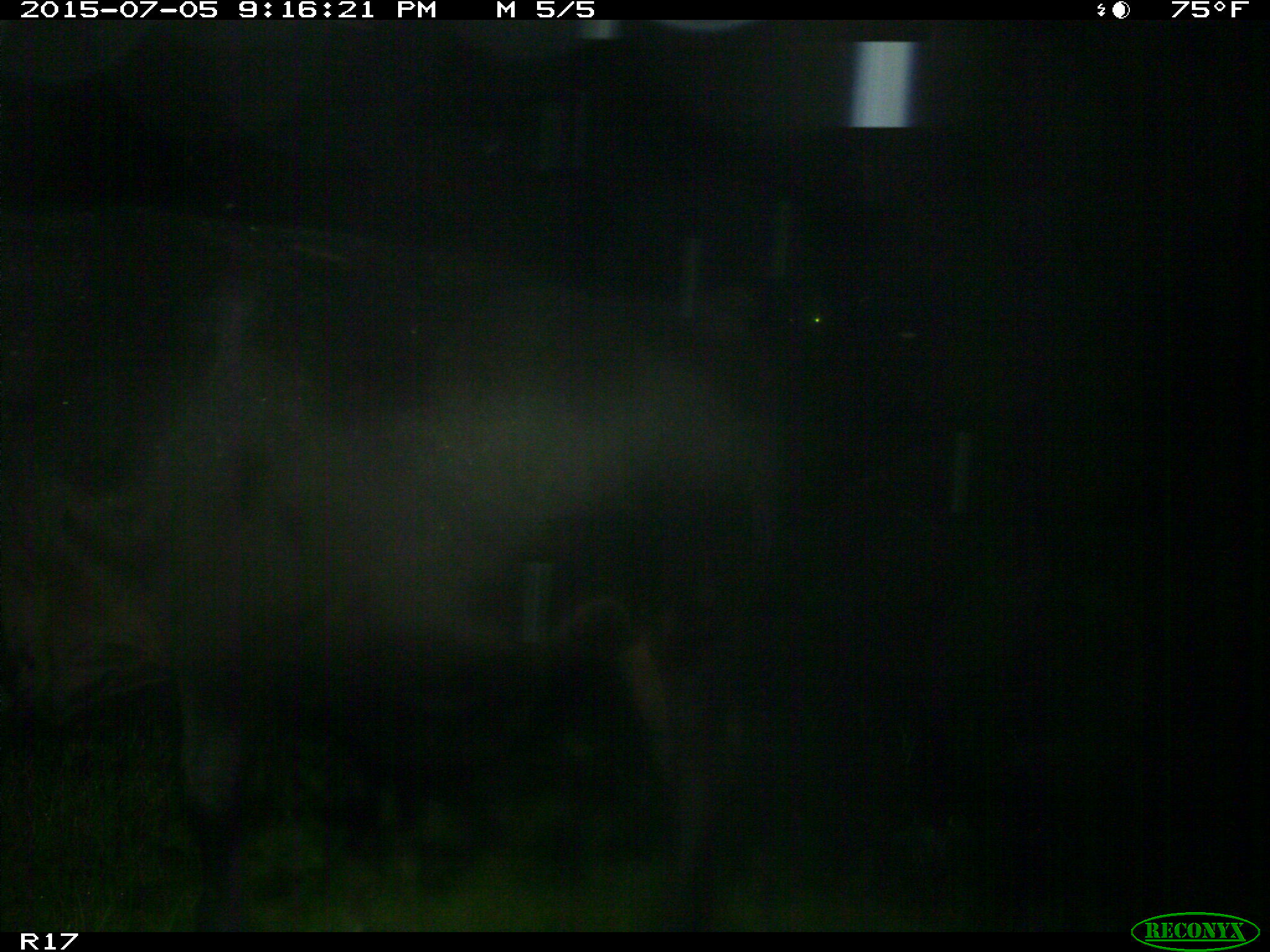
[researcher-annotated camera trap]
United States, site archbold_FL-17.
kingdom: Animalia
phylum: Chordata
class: Mammalia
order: Artiodactyla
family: Bovidae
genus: Bos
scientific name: Bos taurus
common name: domestic cow